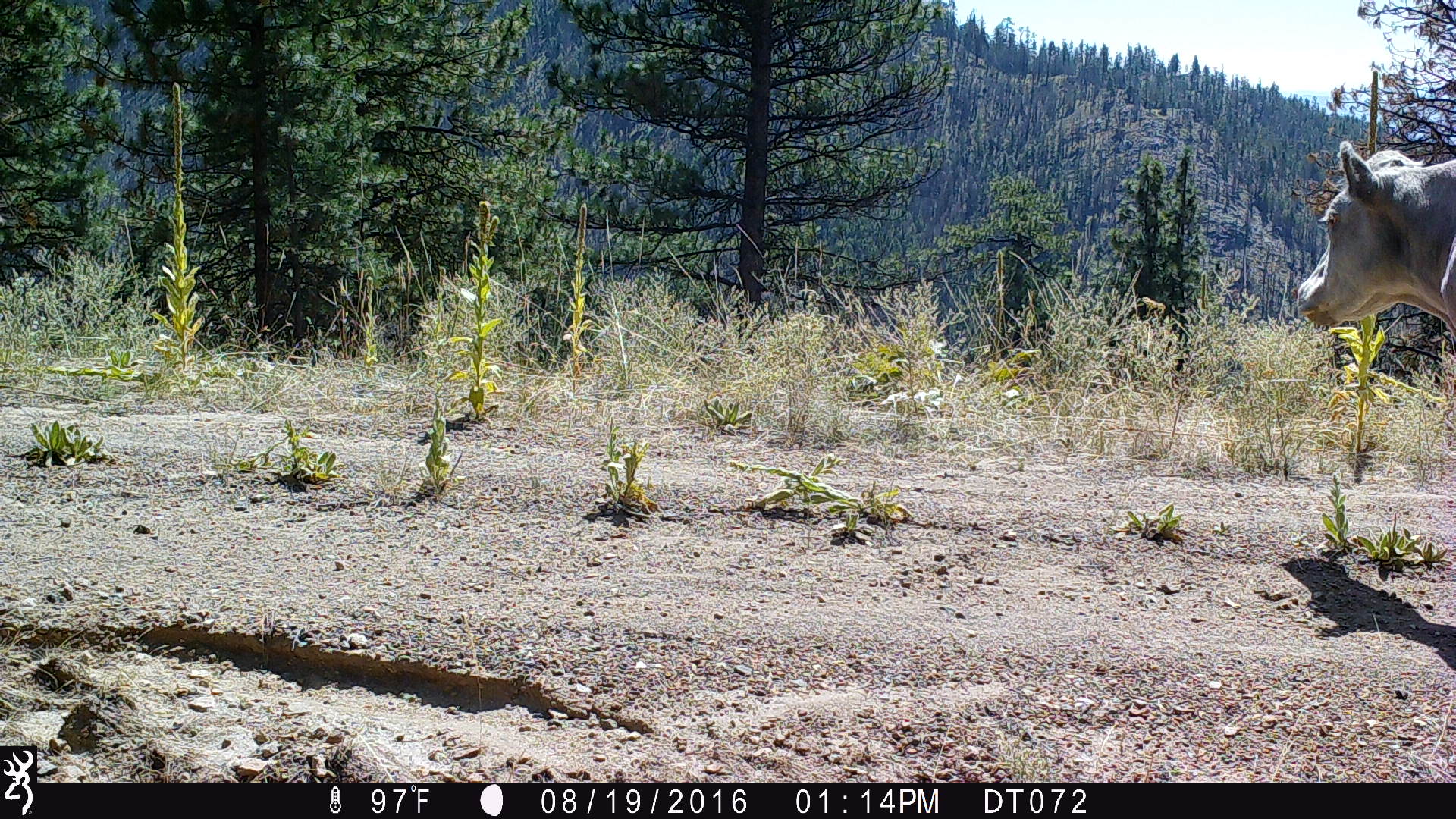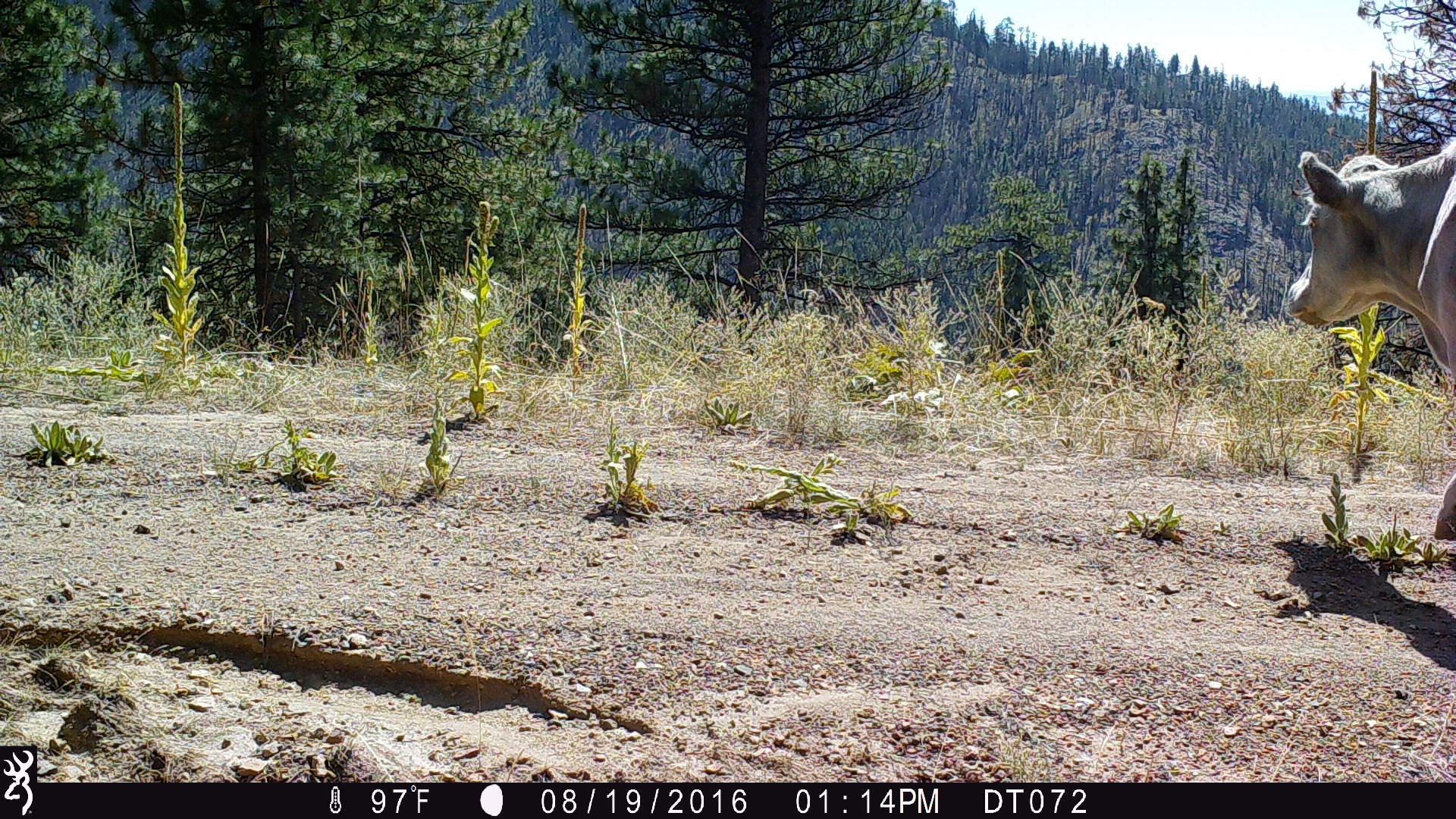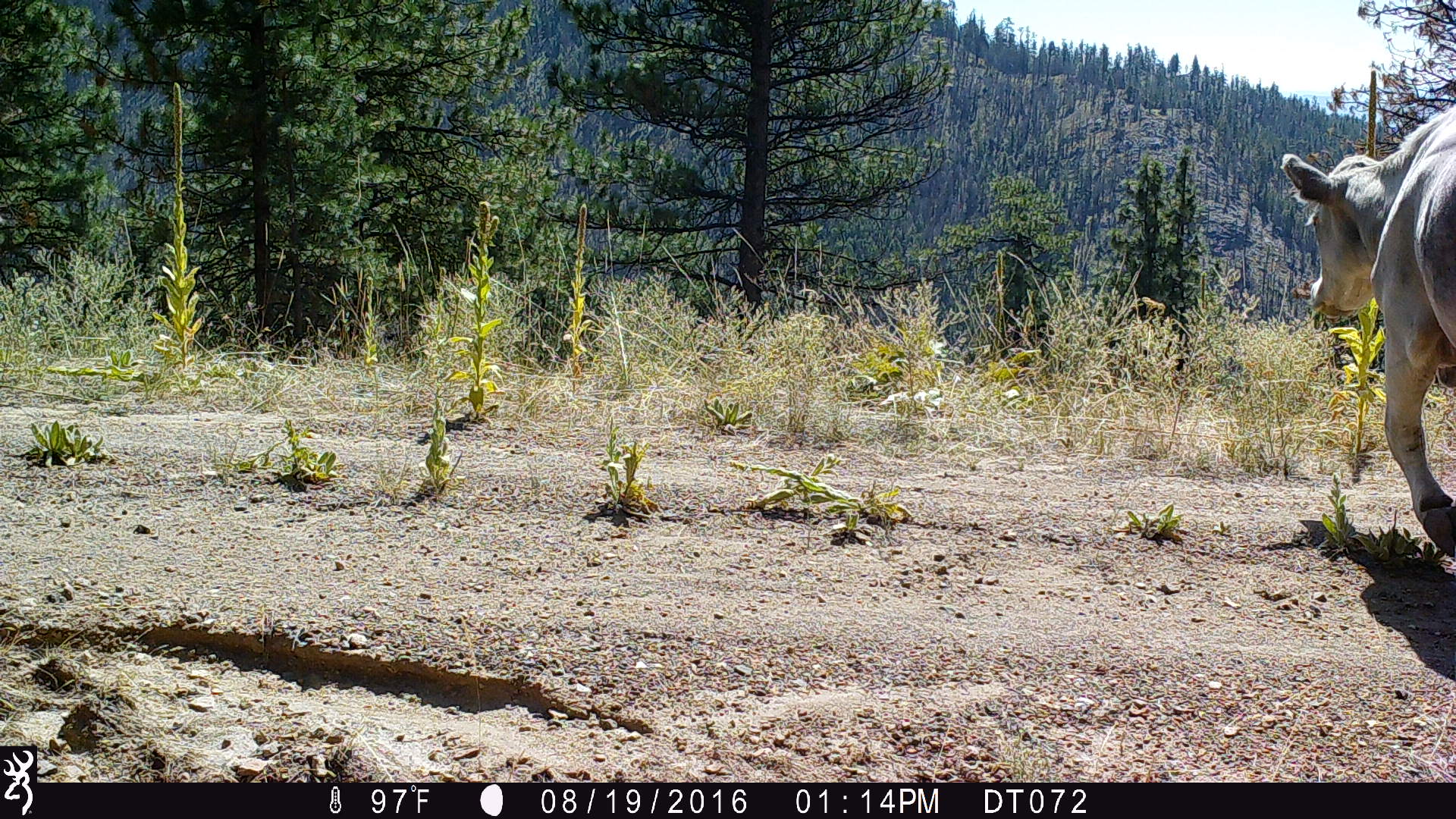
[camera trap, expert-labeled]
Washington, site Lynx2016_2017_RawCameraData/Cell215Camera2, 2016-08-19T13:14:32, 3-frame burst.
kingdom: Animalia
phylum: Chordata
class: Mammalia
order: Artiodactyla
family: Bovidae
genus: Bos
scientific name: Bos taurus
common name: domestic cattle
Domestic cattle (Bos taurus). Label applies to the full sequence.